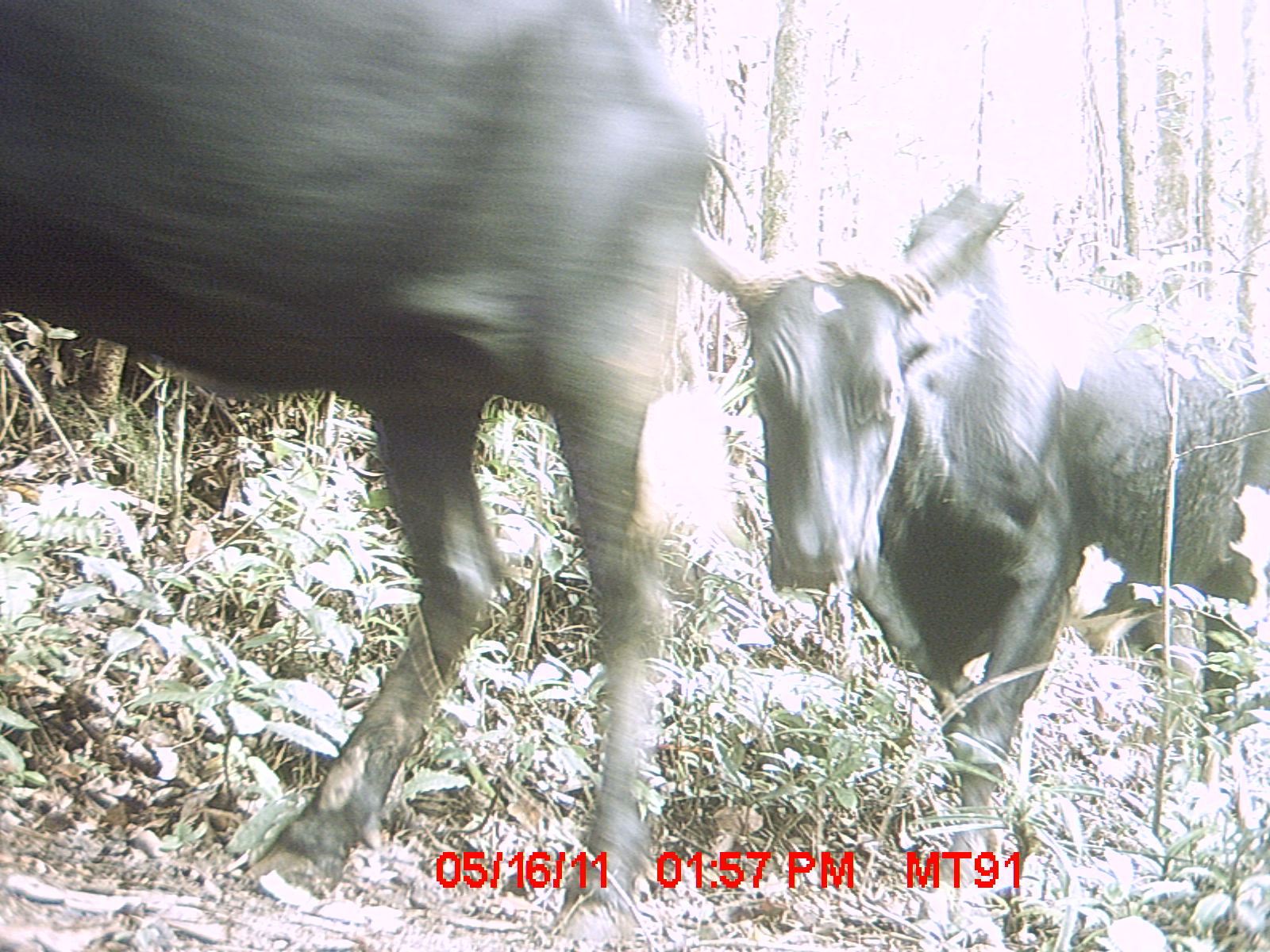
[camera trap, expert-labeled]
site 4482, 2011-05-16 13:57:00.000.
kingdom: Animalia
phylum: Chordata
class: Mammalia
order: Artiodactyla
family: Bovidae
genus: Bos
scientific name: Bos taurus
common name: domestic cattle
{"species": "Bos taurus (domestic cattle)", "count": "5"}